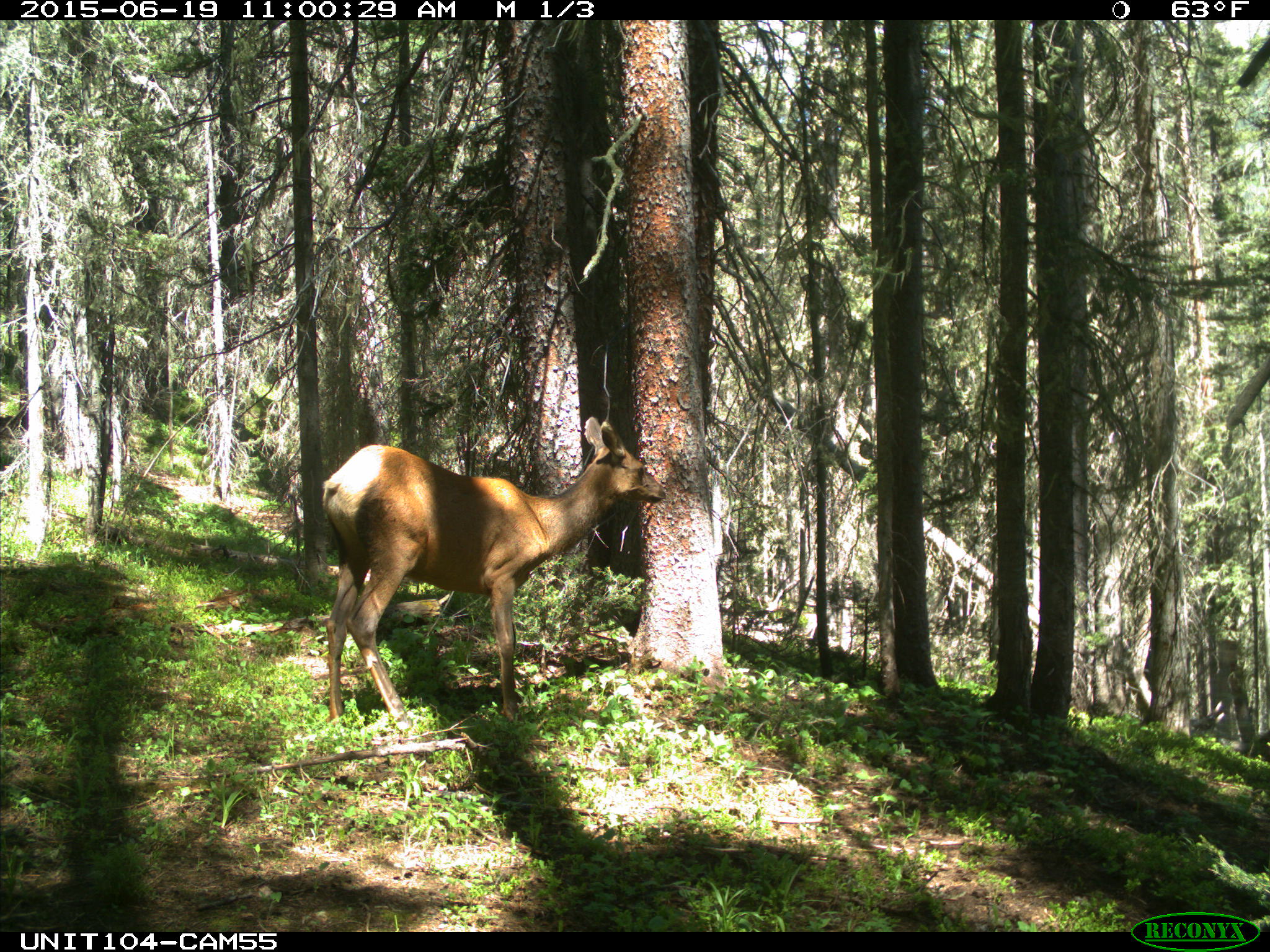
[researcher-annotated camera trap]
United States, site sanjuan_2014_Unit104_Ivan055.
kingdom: Animalia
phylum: Chordata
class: Mammalia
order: Artiodactyla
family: Cervidae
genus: Cervus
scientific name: Cervus elaphus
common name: red deer